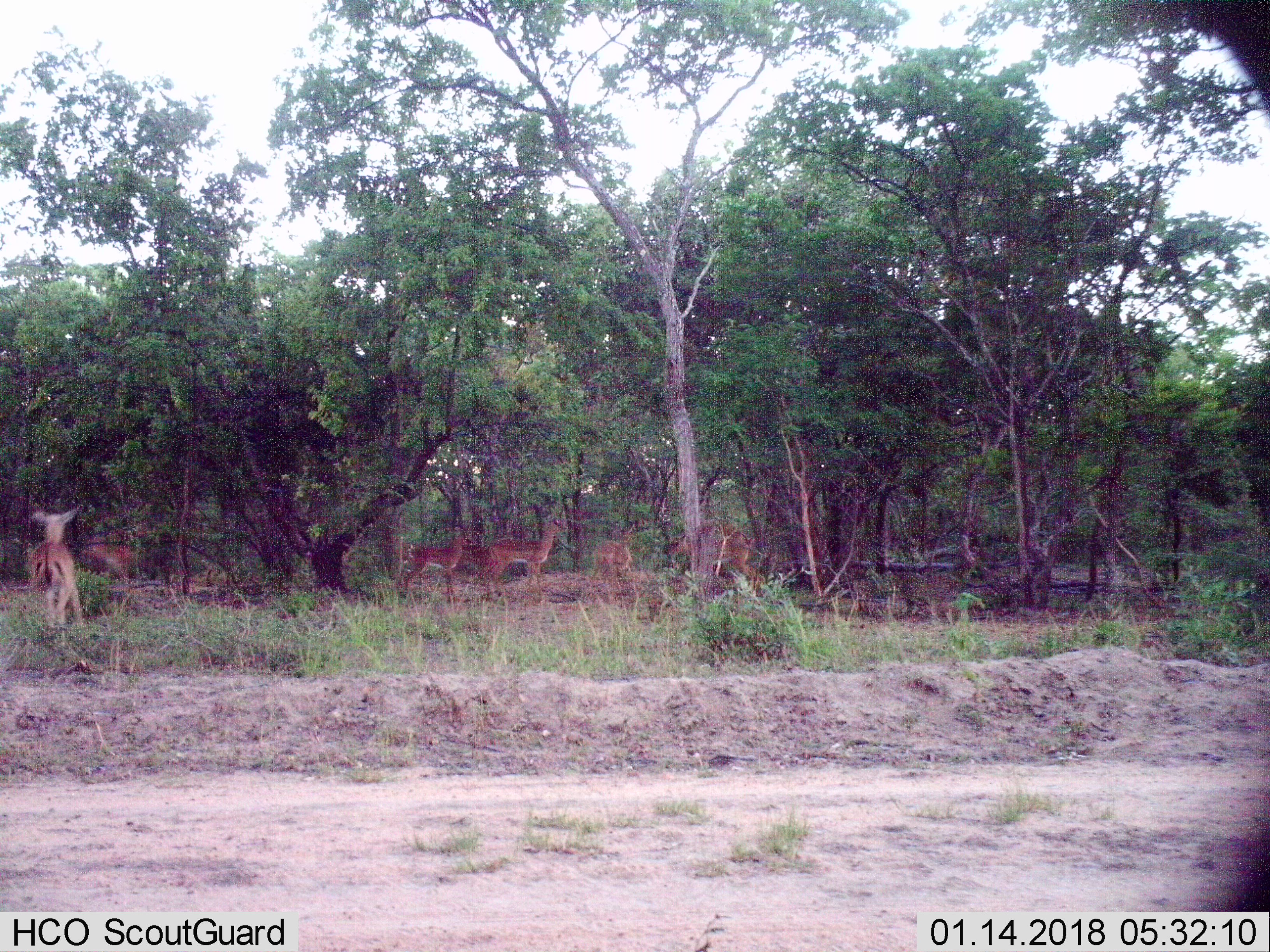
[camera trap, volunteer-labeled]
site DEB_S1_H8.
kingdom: Animalia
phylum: Chordata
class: Mammalia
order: Artiodactyla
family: Bovidae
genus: Aepyceros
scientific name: Aepyceros melampus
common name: impala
Impala (Aepyceros melampus), count 7. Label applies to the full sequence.